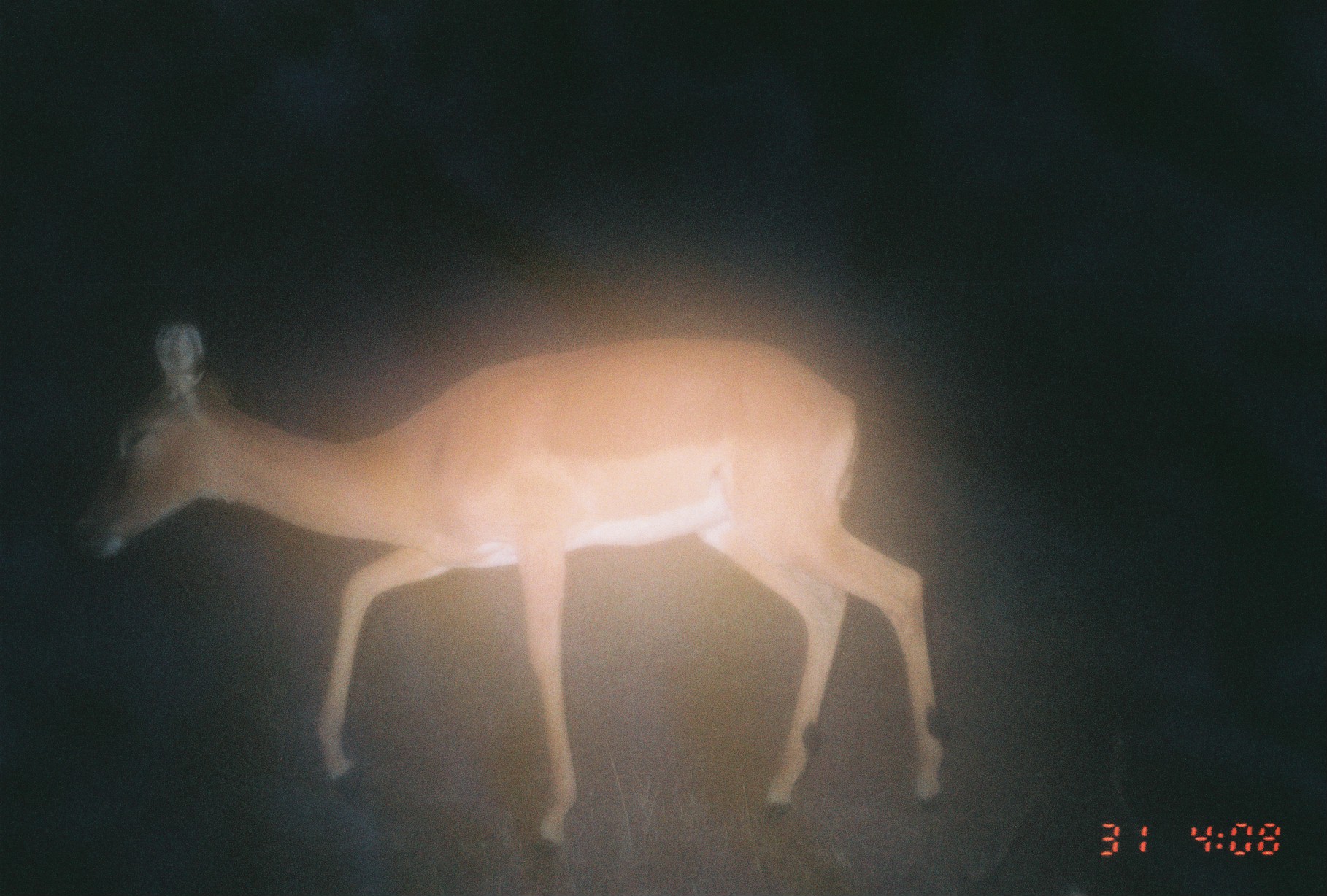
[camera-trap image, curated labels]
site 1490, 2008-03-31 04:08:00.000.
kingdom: Animalia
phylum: Chordata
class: Mammalia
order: Artiodactyla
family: Bovidae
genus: Aepyceros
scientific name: Aepyceros melampus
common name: impala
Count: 1.